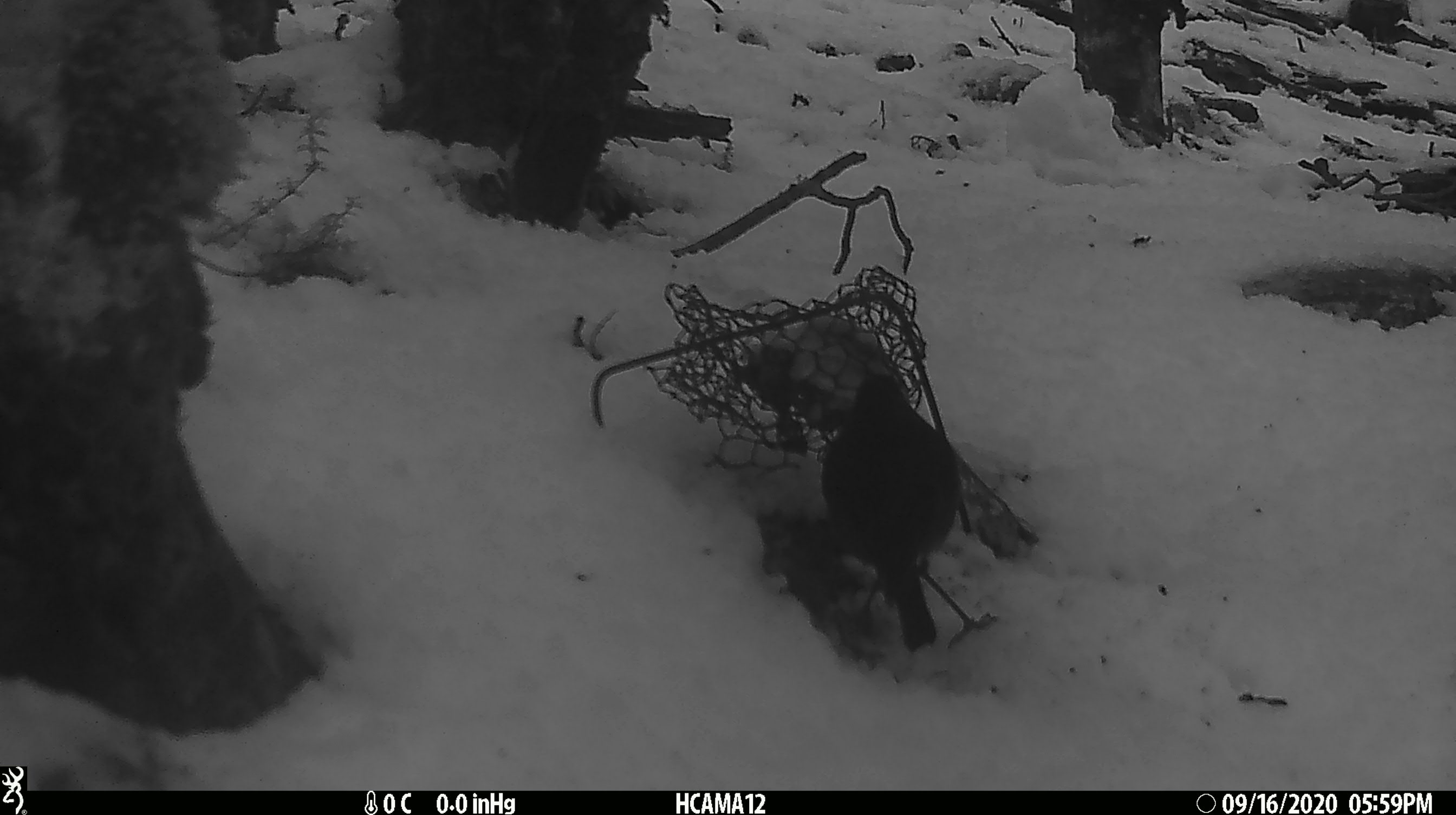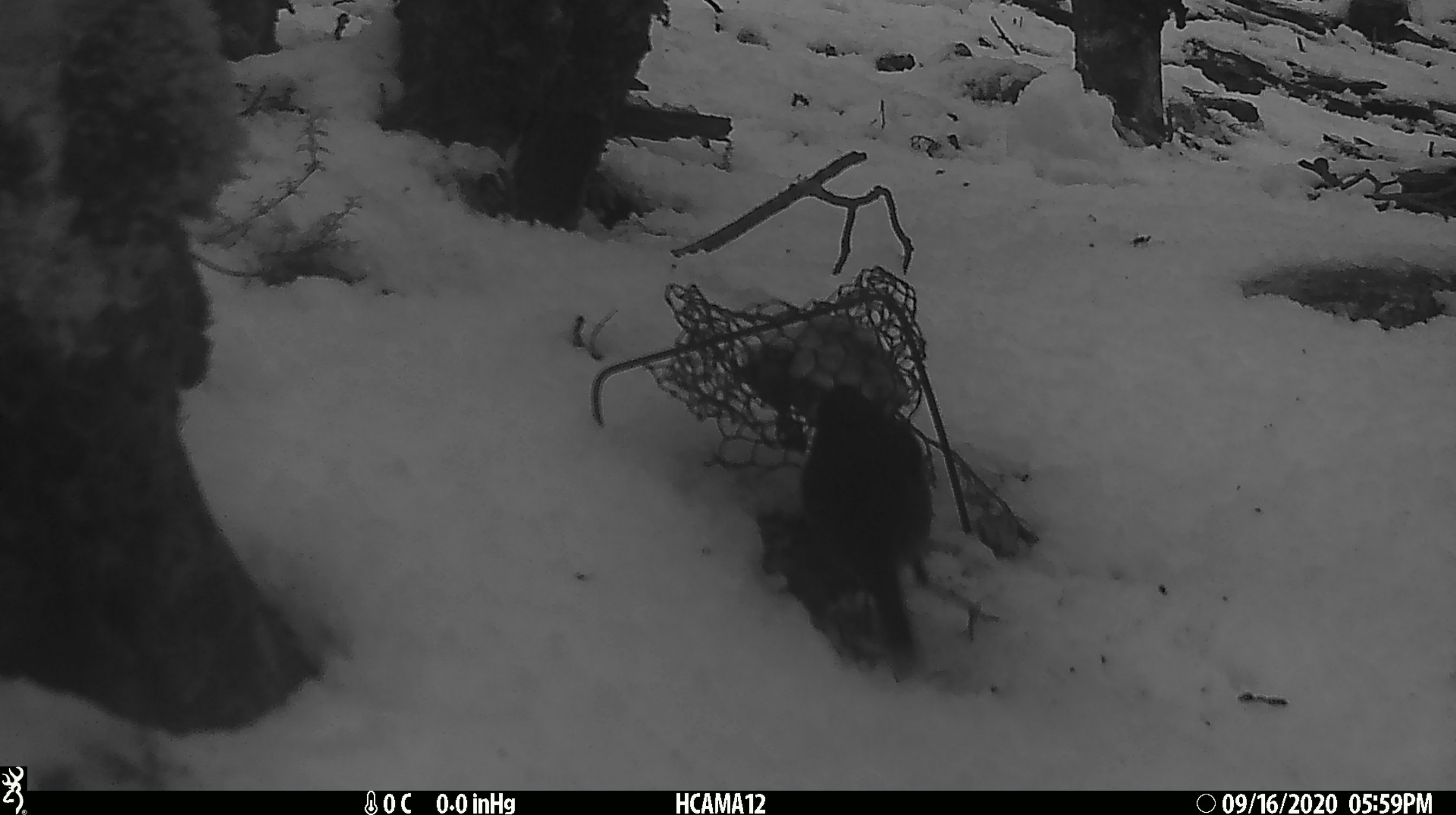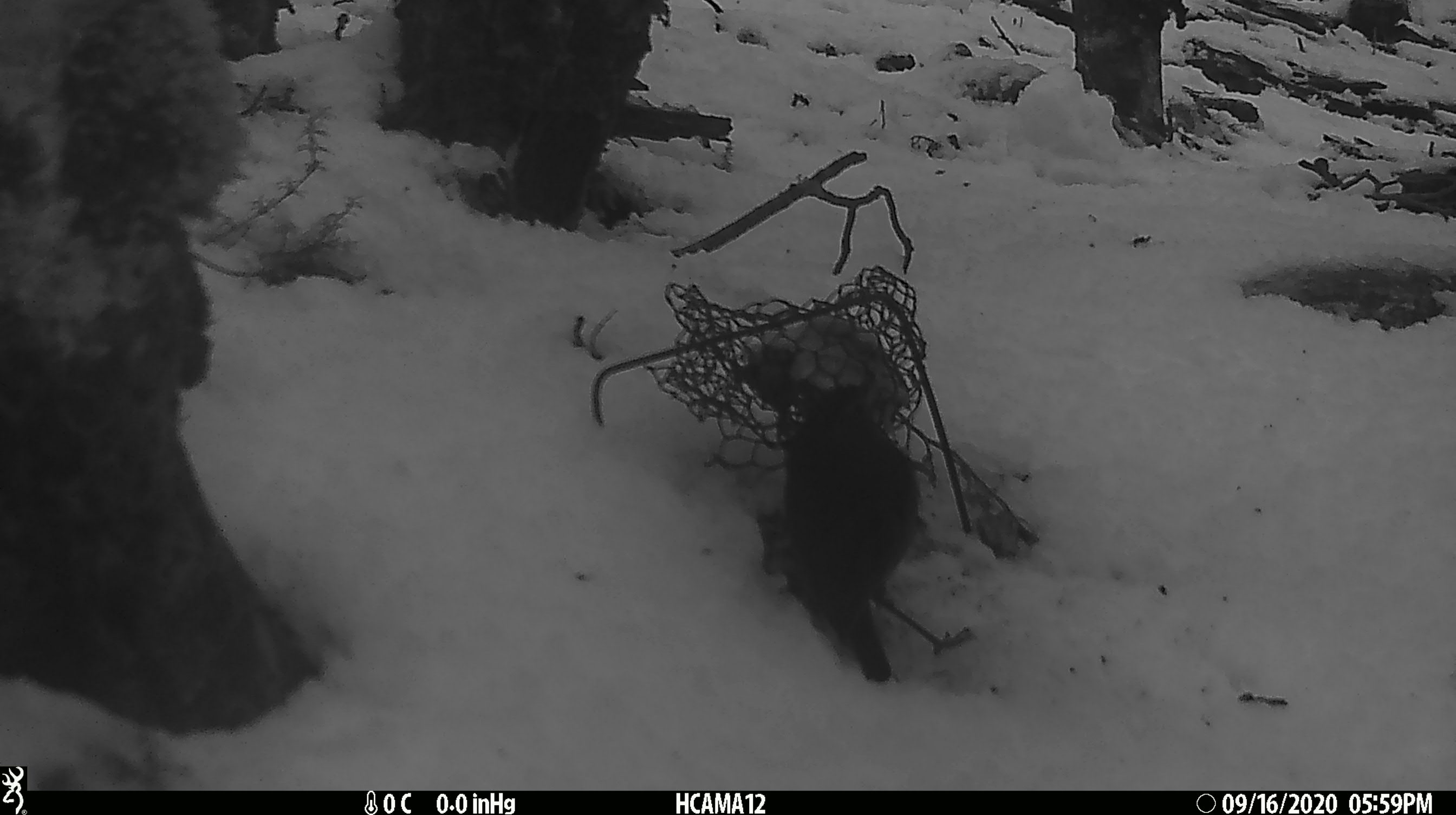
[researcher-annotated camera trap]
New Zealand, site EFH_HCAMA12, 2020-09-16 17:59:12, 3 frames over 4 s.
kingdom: Animalia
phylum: Chordata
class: Aves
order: Passeriformes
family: Petroicidae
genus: Petroica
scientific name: Petroica australis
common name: new zealand robin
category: robin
Robin (new zealand robin) (Petroica australis).